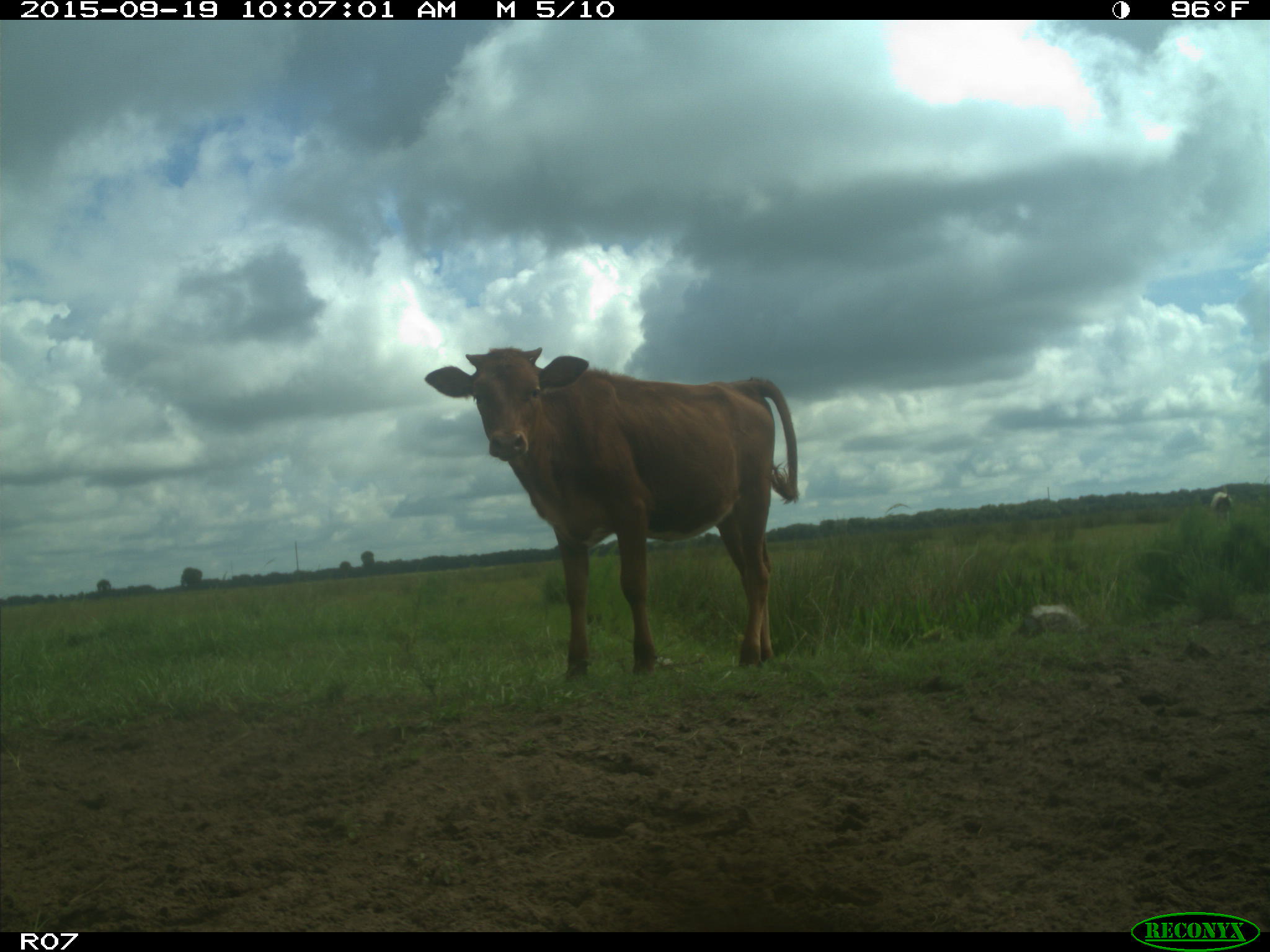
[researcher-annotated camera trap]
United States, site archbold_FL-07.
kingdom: Animalia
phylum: Chordata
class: Mammalia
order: Artiodactyla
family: Bovidae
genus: Bos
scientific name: Bos taurus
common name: domestic cow